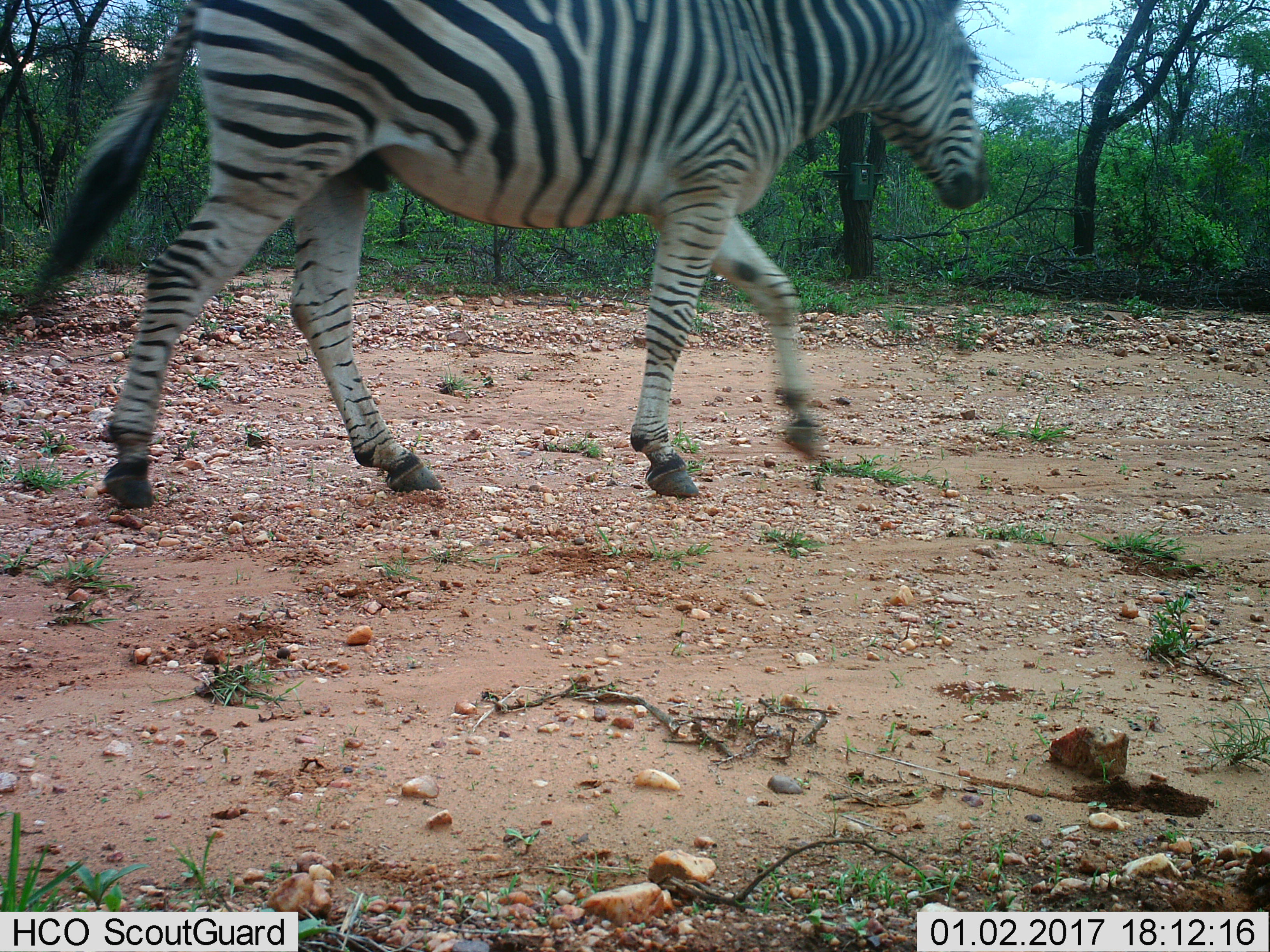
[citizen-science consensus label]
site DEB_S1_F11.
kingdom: Animalia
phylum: Chordata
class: Mammalia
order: Perissodactyla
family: Equidae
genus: Equus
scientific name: Equus quagga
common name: plains zebra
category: zebraplains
Zebraplains (plains zebra) (Equus quagga), count 1. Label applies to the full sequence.